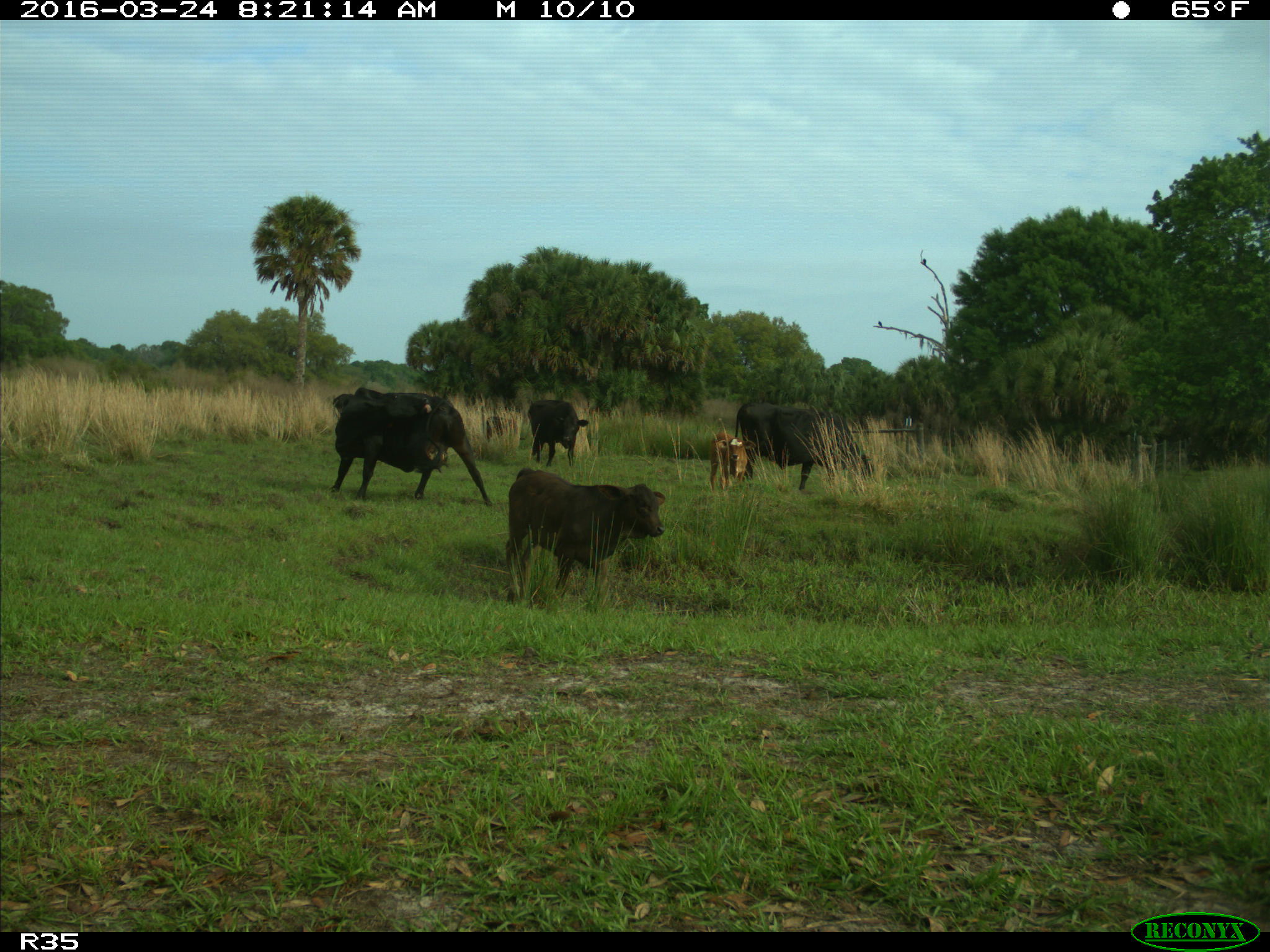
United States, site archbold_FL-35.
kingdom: Animalia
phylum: Chordata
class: Mammalia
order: Artiodactyla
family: Bovidae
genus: Bos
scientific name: Bos taurus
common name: domestic cow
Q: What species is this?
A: Bos taurus (domestic cow).